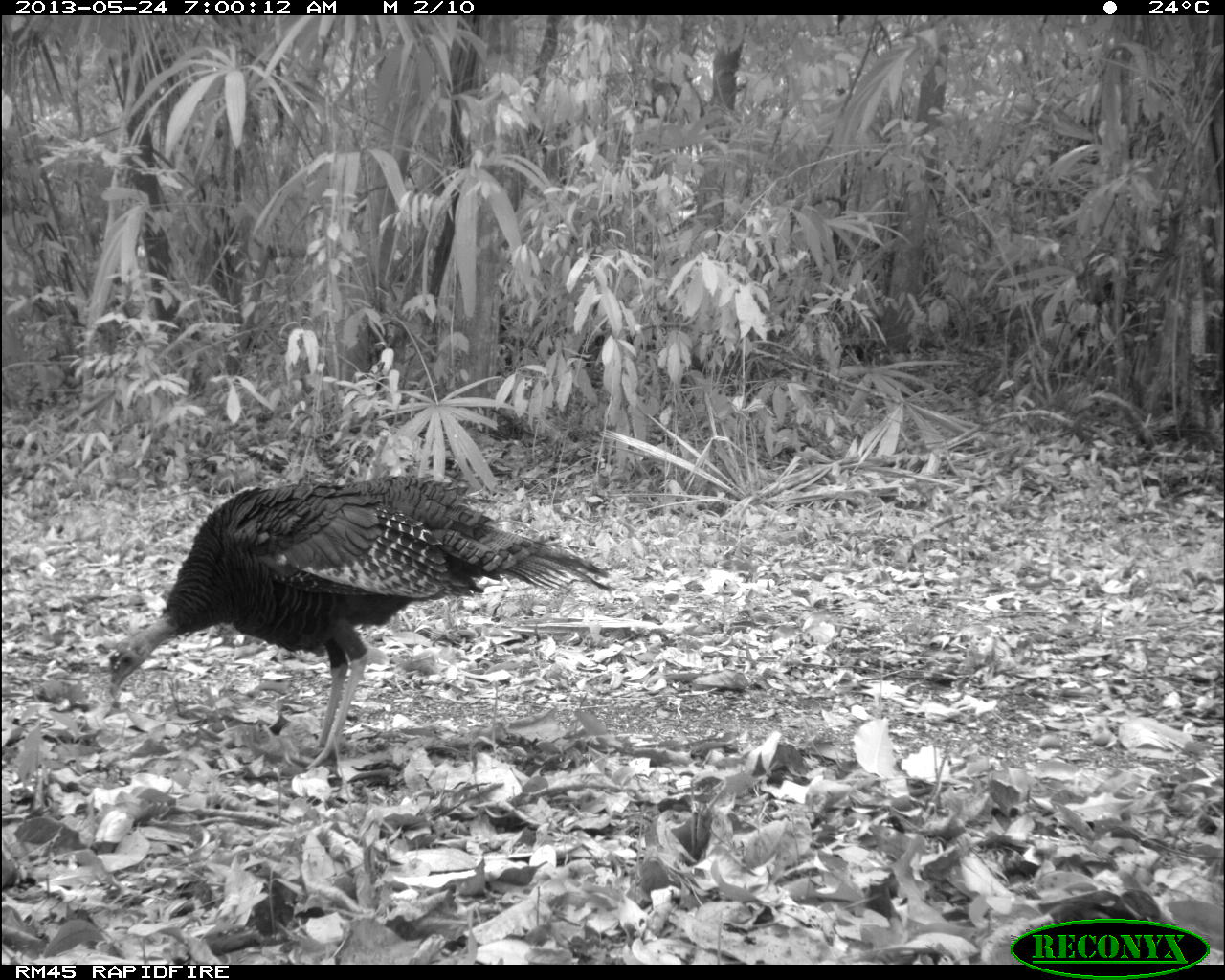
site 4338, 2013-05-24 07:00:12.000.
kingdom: Animalia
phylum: Chordata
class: Aves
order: Galliformes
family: Phasianidae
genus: Meleagris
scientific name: Meleagris ocellata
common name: ocellated turkey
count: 1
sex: female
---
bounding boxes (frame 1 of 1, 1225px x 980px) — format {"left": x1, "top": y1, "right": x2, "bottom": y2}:
meleagris ocellata: {"left": 104, "top": 474, "right": 612, "bottom": 769}